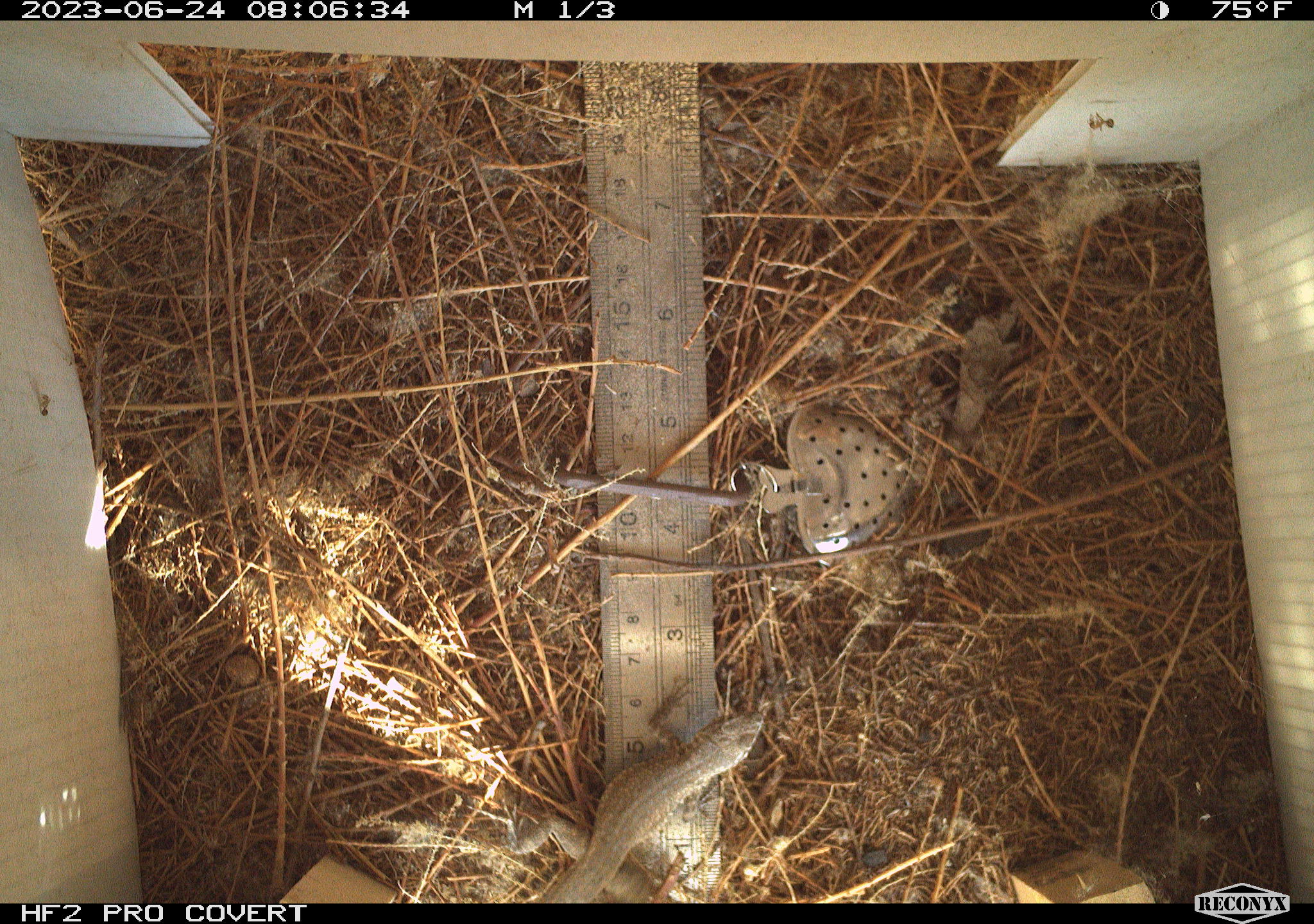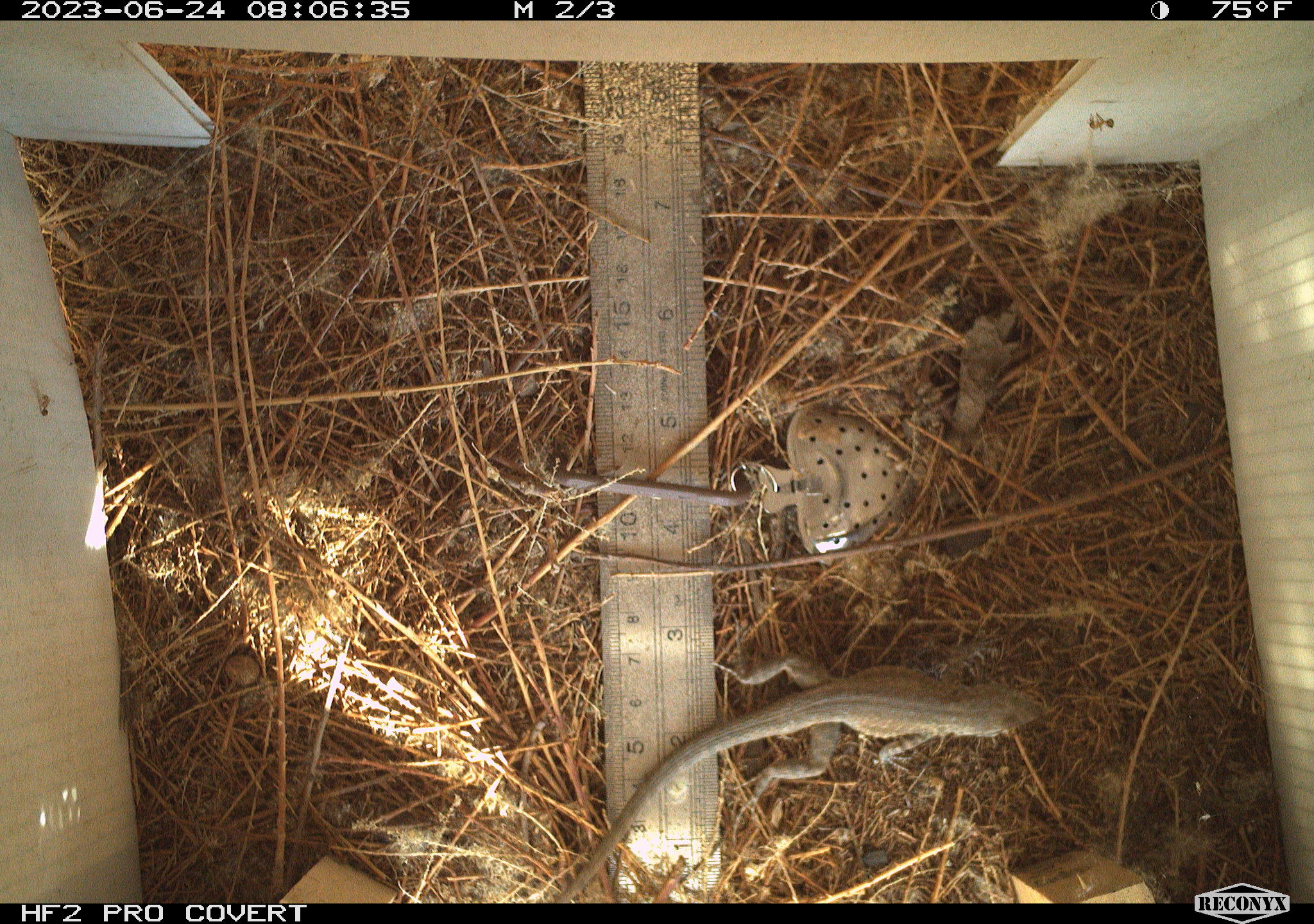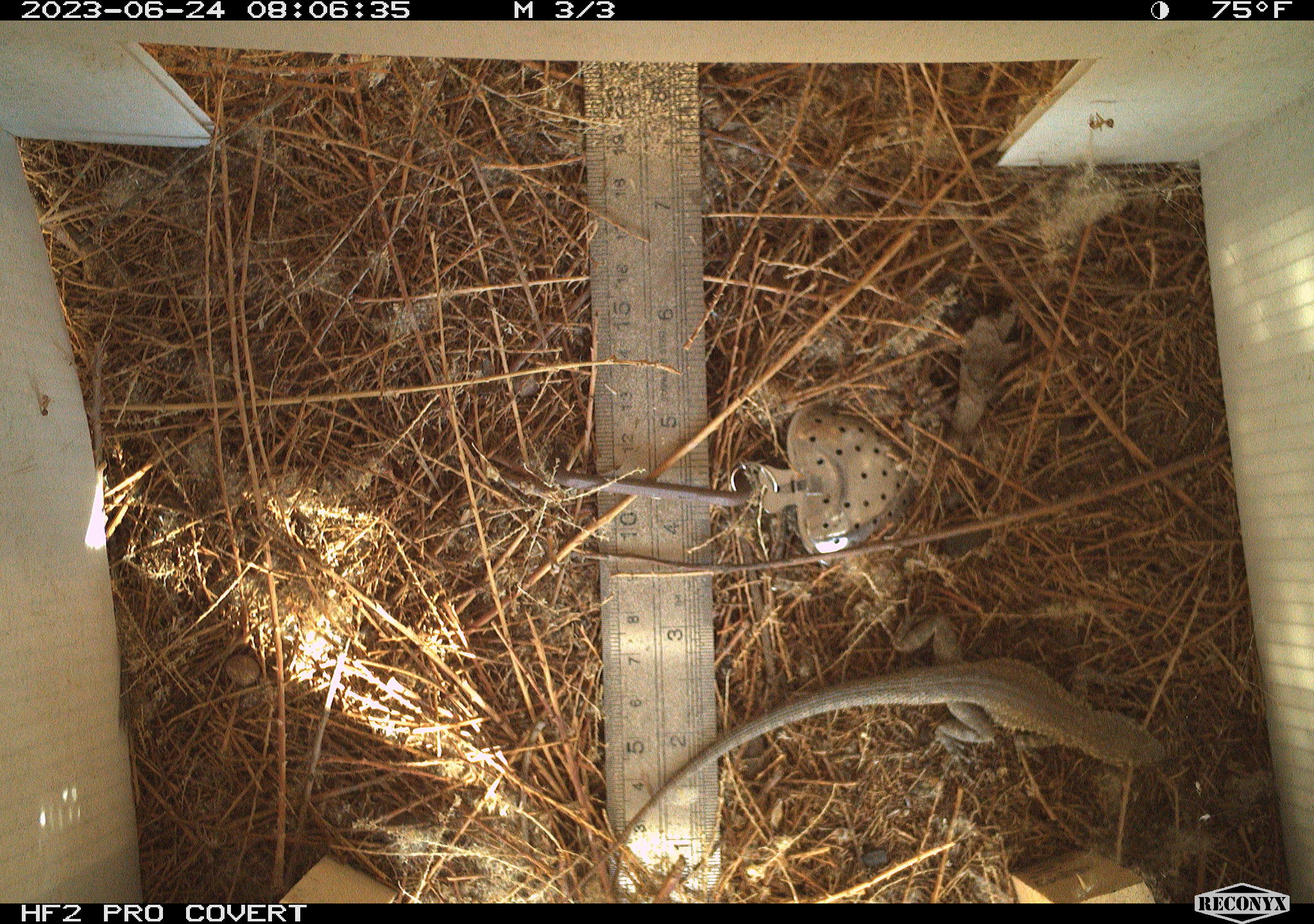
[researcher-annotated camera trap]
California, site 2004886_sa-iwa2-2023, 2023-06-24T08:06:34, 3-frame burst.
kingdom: Animalia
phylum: Chordata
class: Reptilia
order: Squamata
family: Phrynosomatidae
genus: Uta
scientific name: Uta stansburiana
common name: common side-blotched lizard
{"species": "common side-blotched lizard (Uta stansburiana)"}